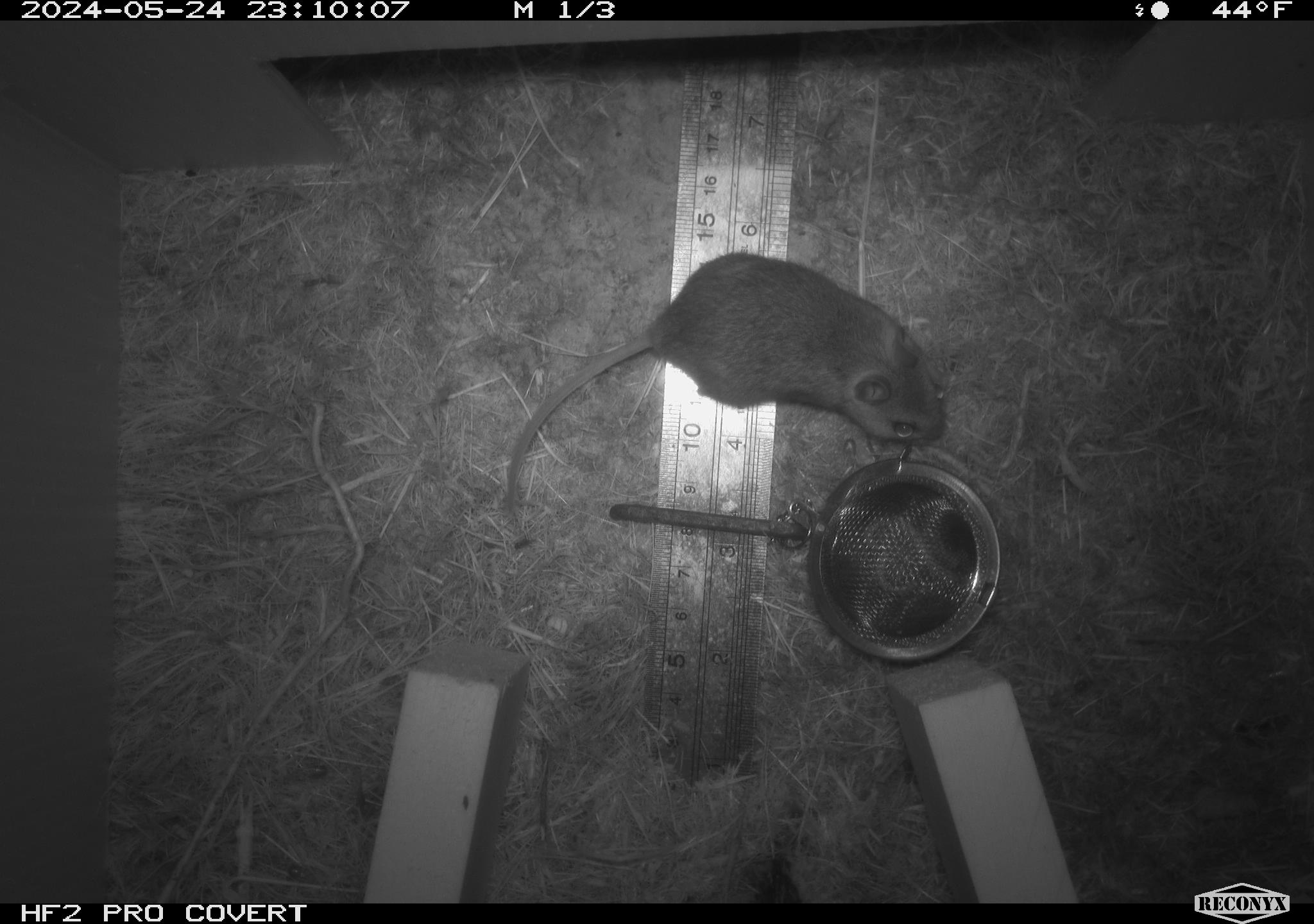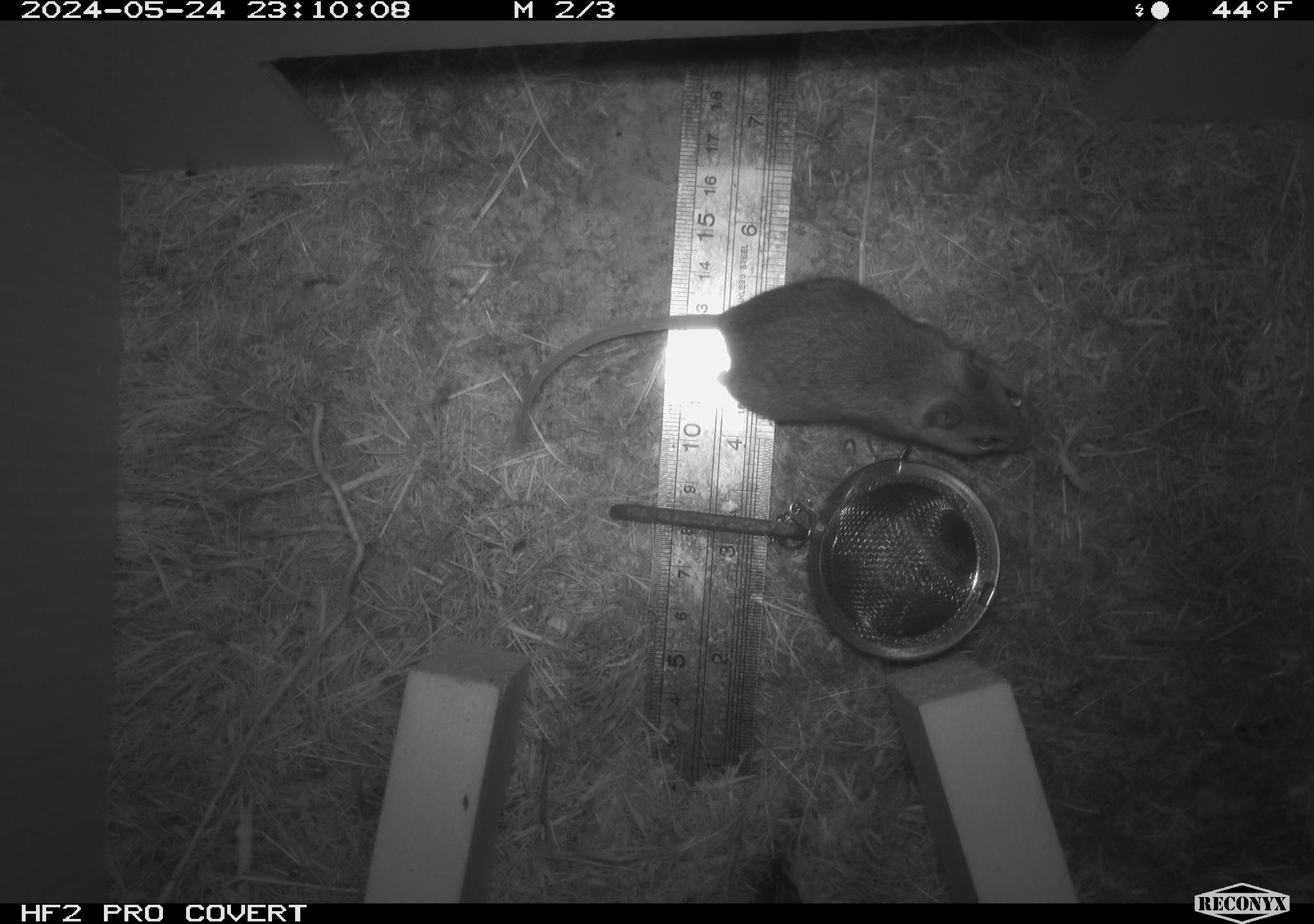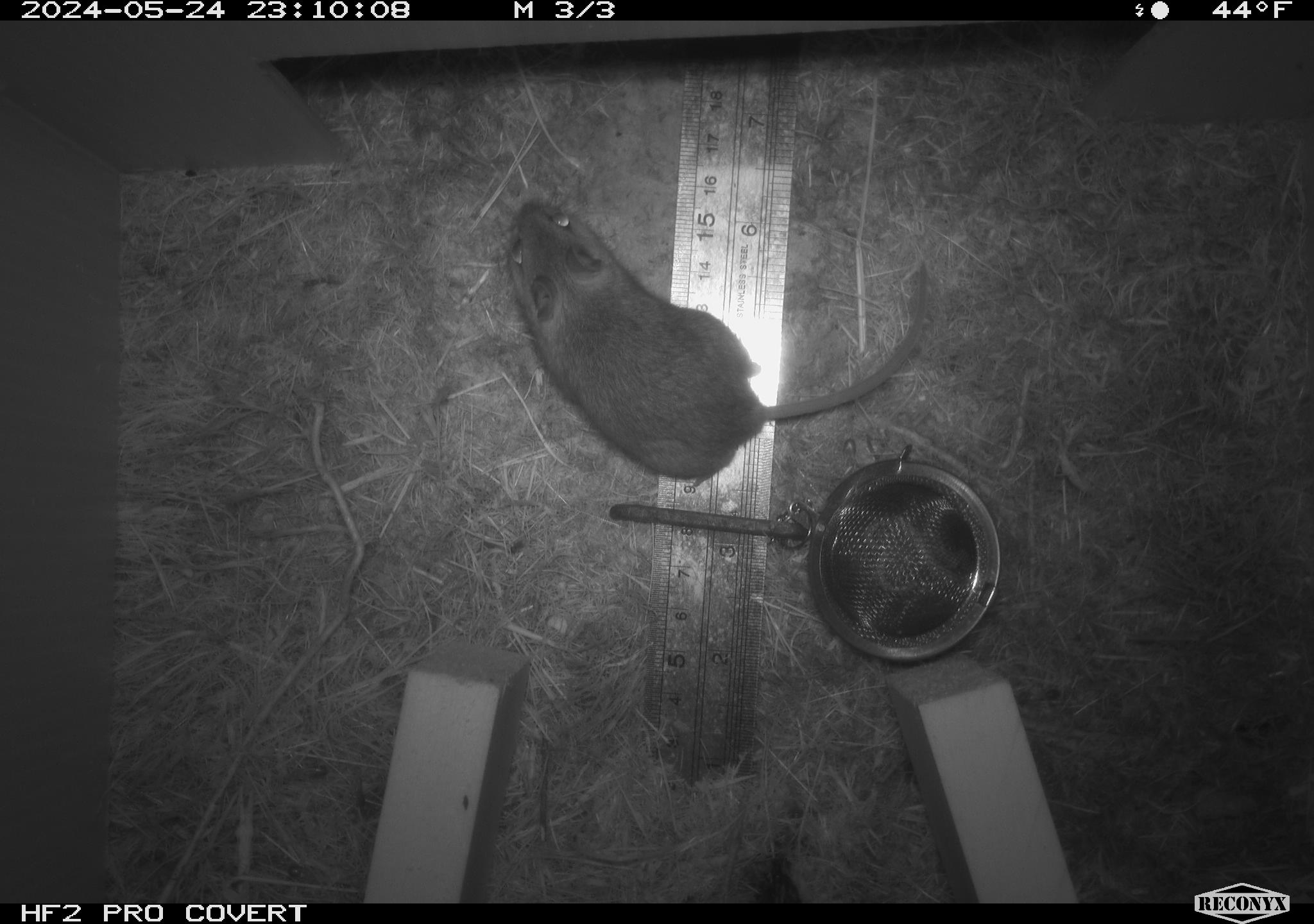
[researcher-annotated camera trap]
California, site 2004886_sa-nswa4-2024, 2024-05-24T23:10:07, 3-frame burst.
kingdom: Animalia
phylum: Chordata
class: Mammalia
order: Rodentia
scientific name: Rodentia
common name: rodent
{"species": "rodent (Rodentia)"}